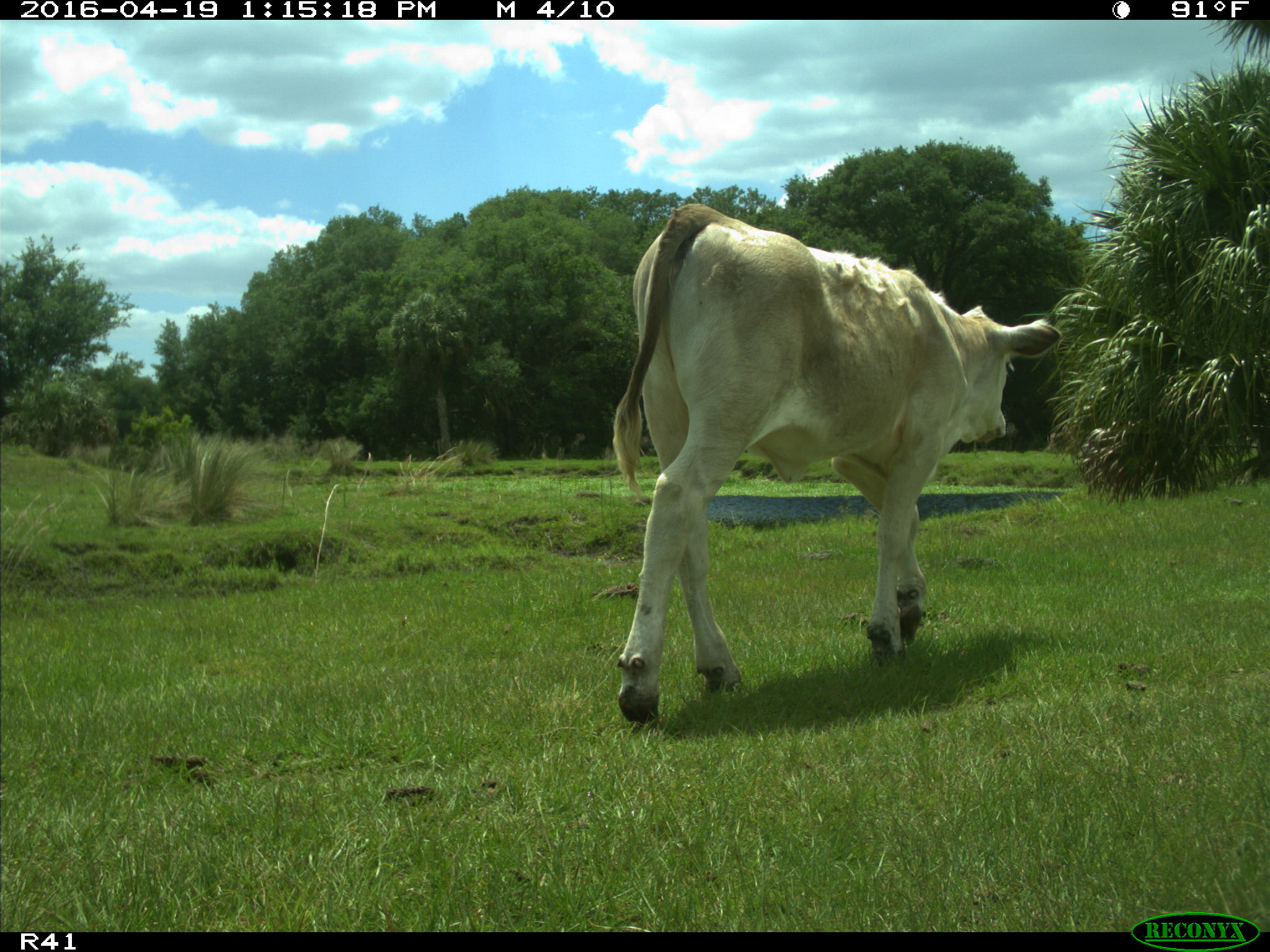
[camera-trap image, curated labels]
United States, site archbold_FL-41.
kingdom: Animalia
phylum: Chordata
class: Mammalia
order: Artiodactyla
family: Bovidae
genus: Bos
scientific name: Bos taurus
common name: domestic cow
Bos taurus (domestic cow).